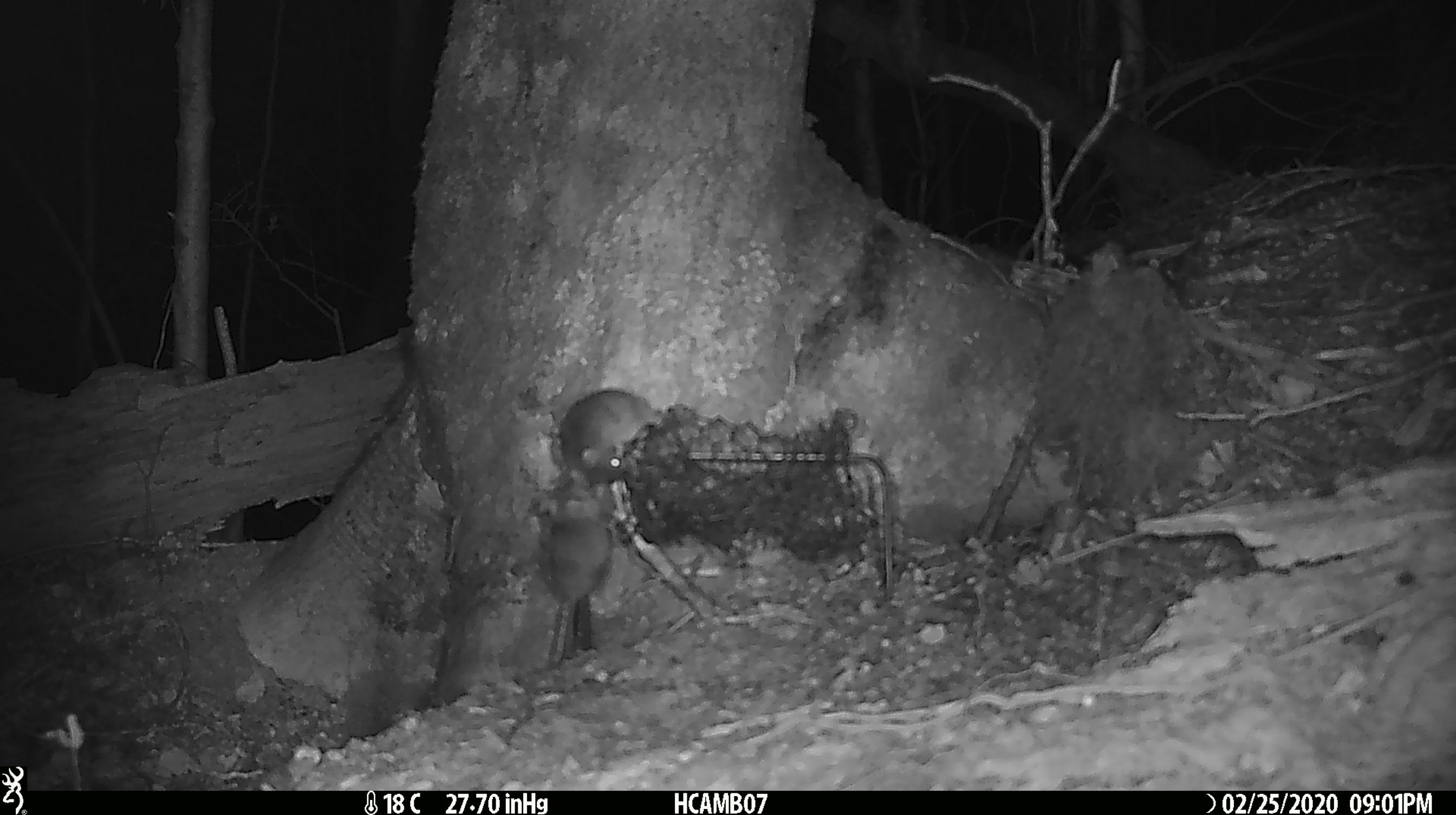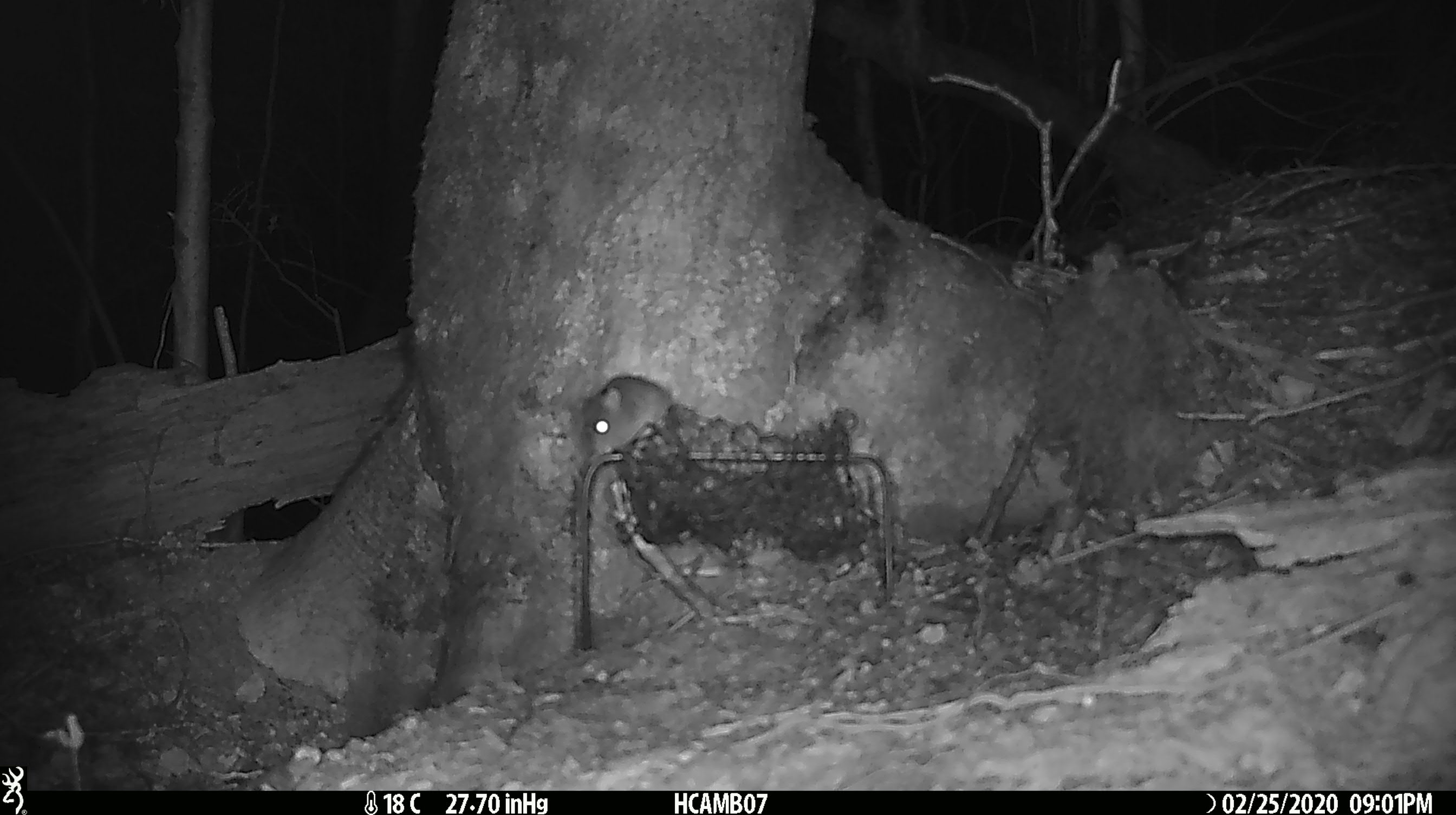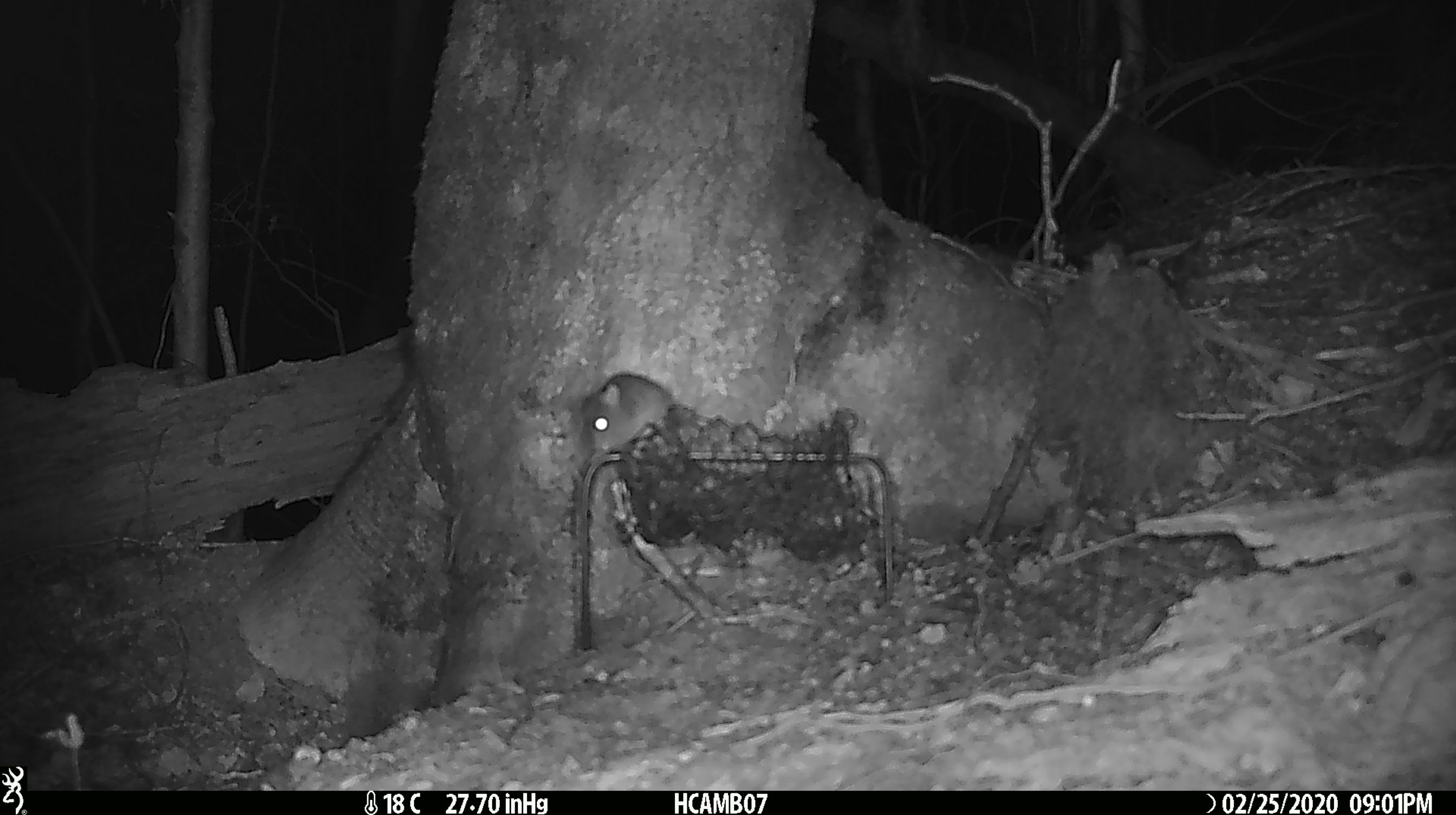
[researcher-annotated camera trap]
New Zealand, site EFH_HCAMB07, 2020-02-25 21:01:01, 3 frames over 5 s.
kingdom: Animalia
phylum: Chordata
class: Mammalia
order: Rodentia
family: Muridae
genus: Mus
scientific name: Mus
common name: mouse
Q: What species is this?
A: Mouse (Mus).